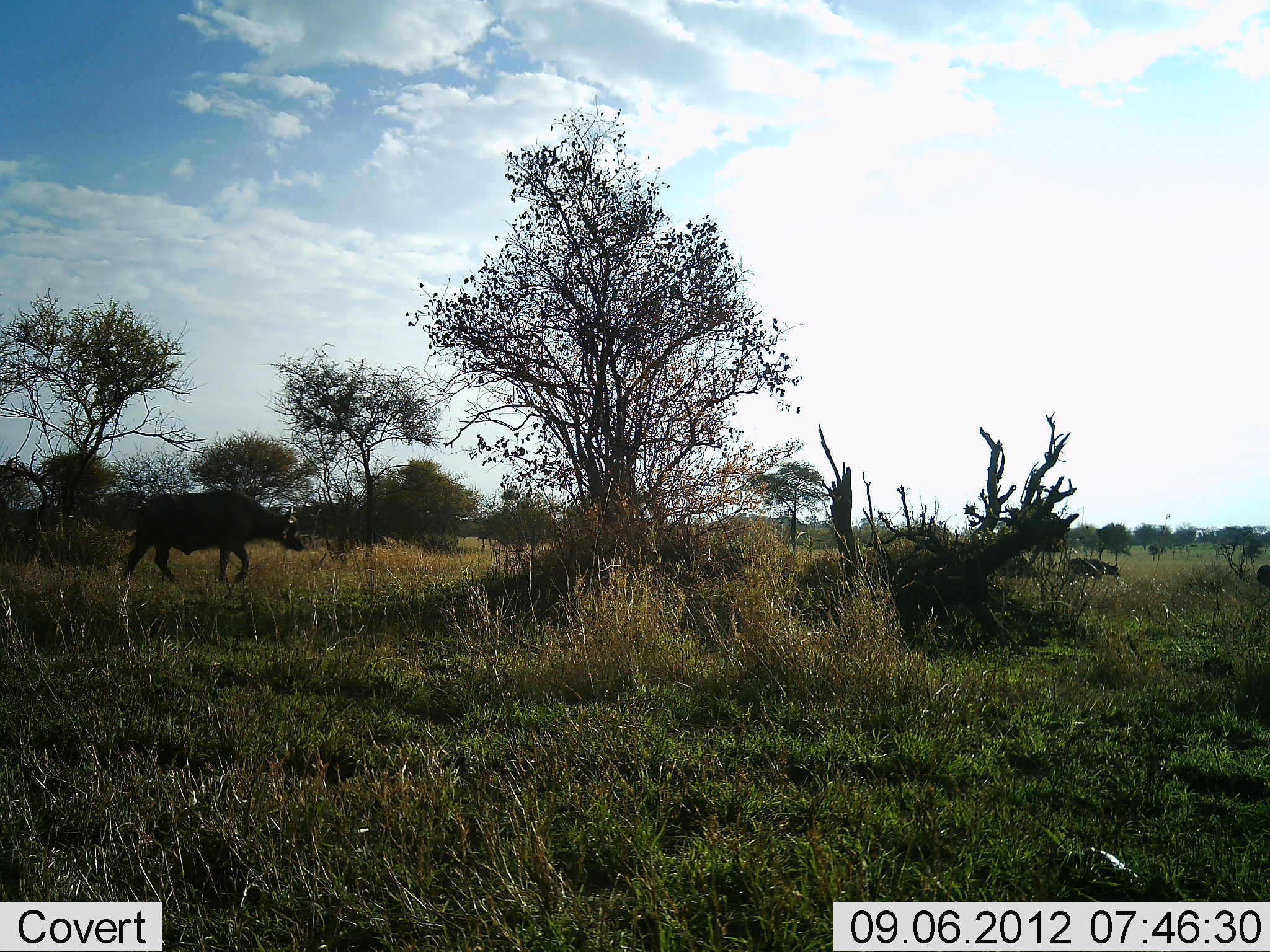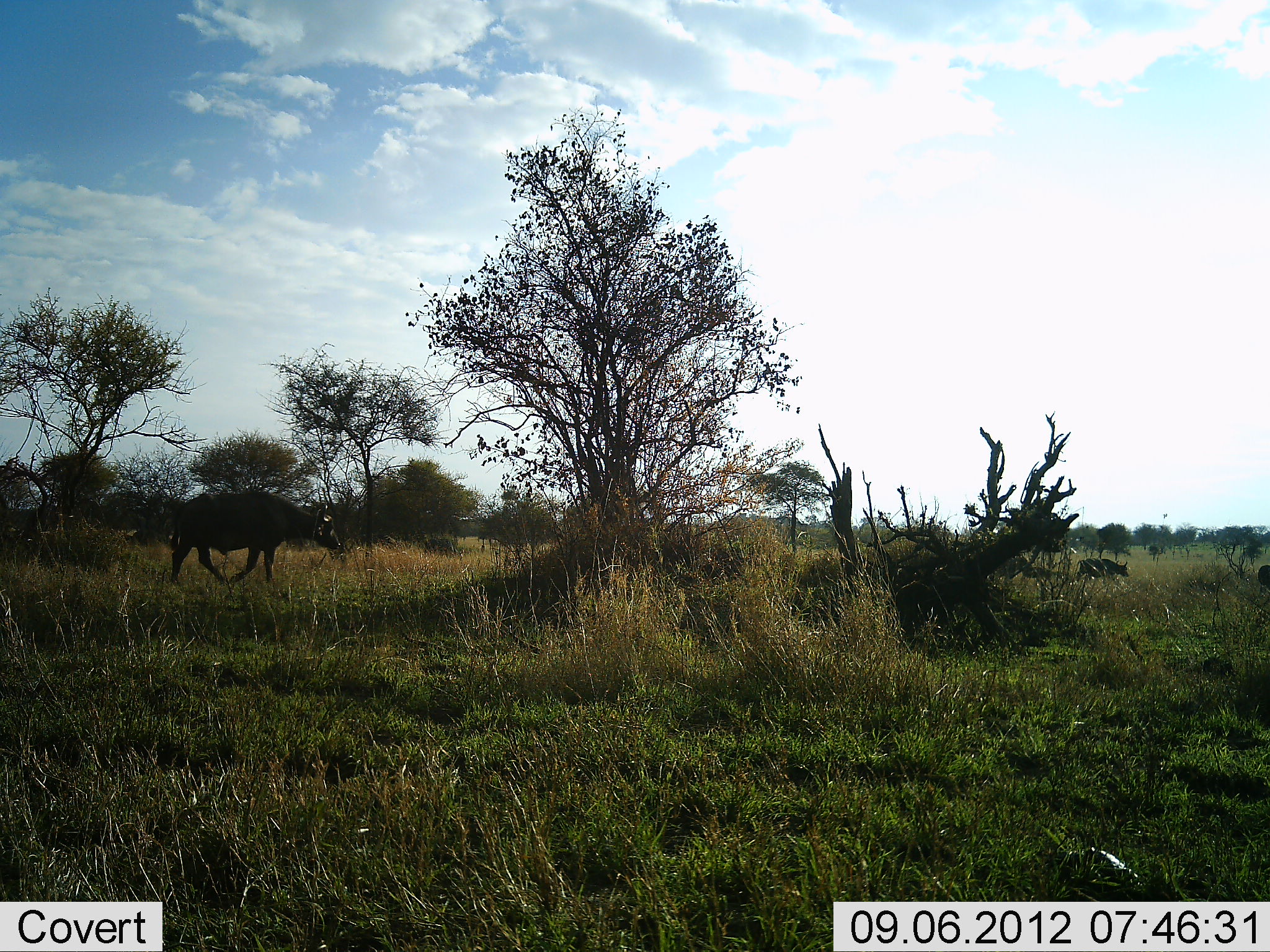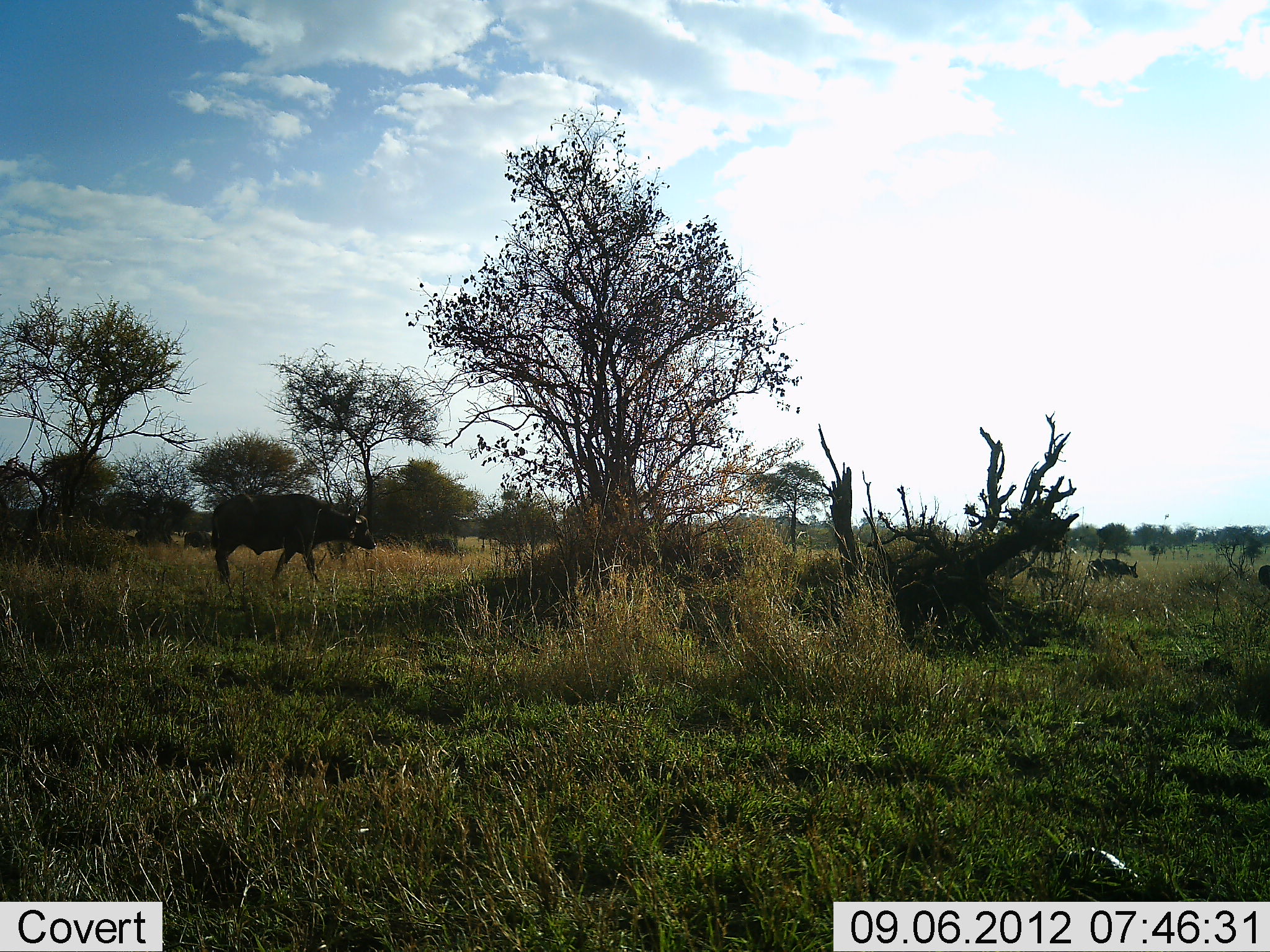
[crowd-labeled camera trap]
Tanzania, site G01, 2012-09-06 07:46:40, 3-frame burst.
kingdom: Animalia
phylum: Chordata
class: Mammalia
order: Artiodactyla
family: Bovidae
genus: Syncerus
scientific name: Syncerus caffer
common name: cape buffalo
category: buffalo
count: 3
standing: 0%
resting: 0%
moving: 100%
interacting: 0%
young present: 30%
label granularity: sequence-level